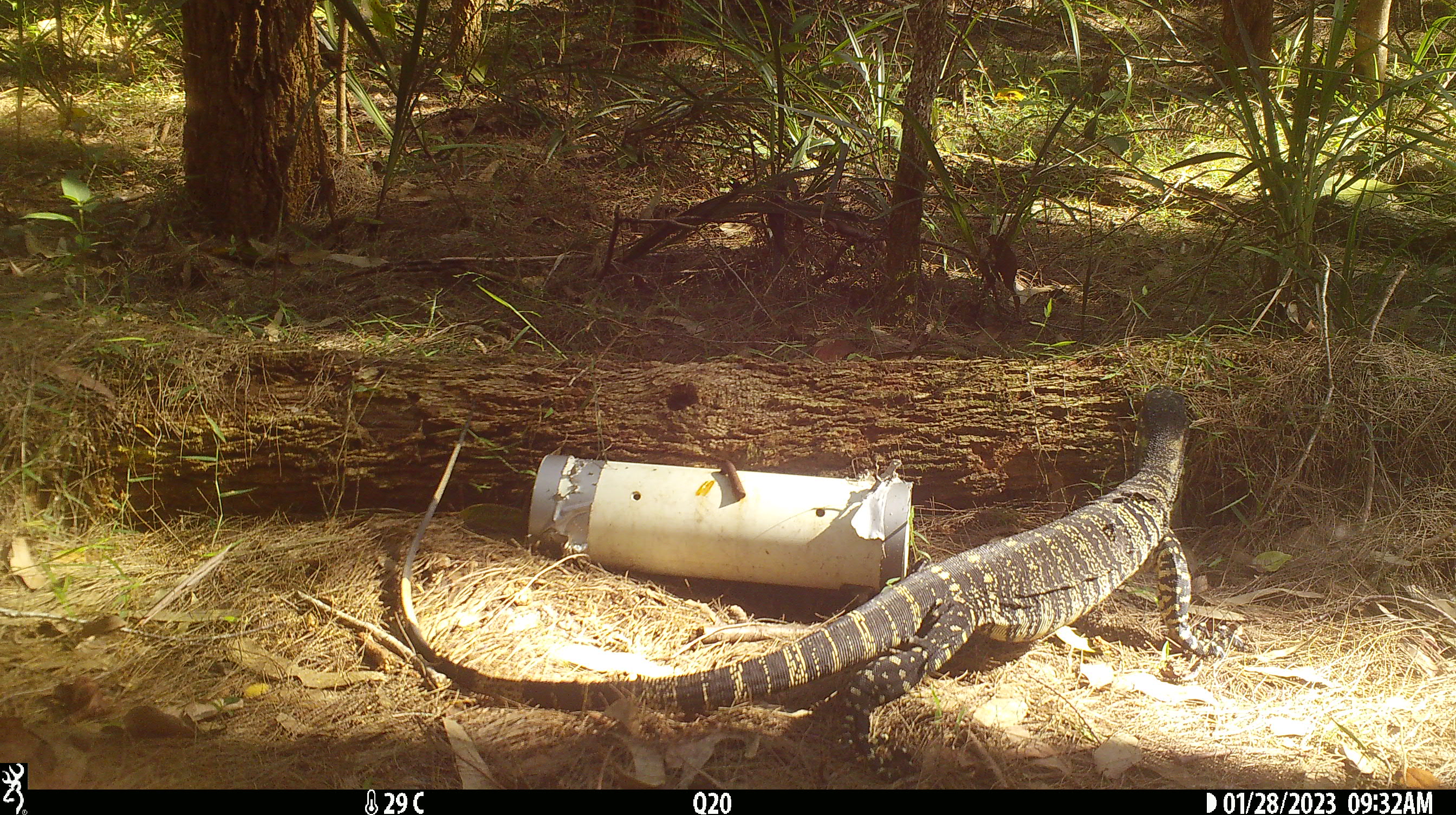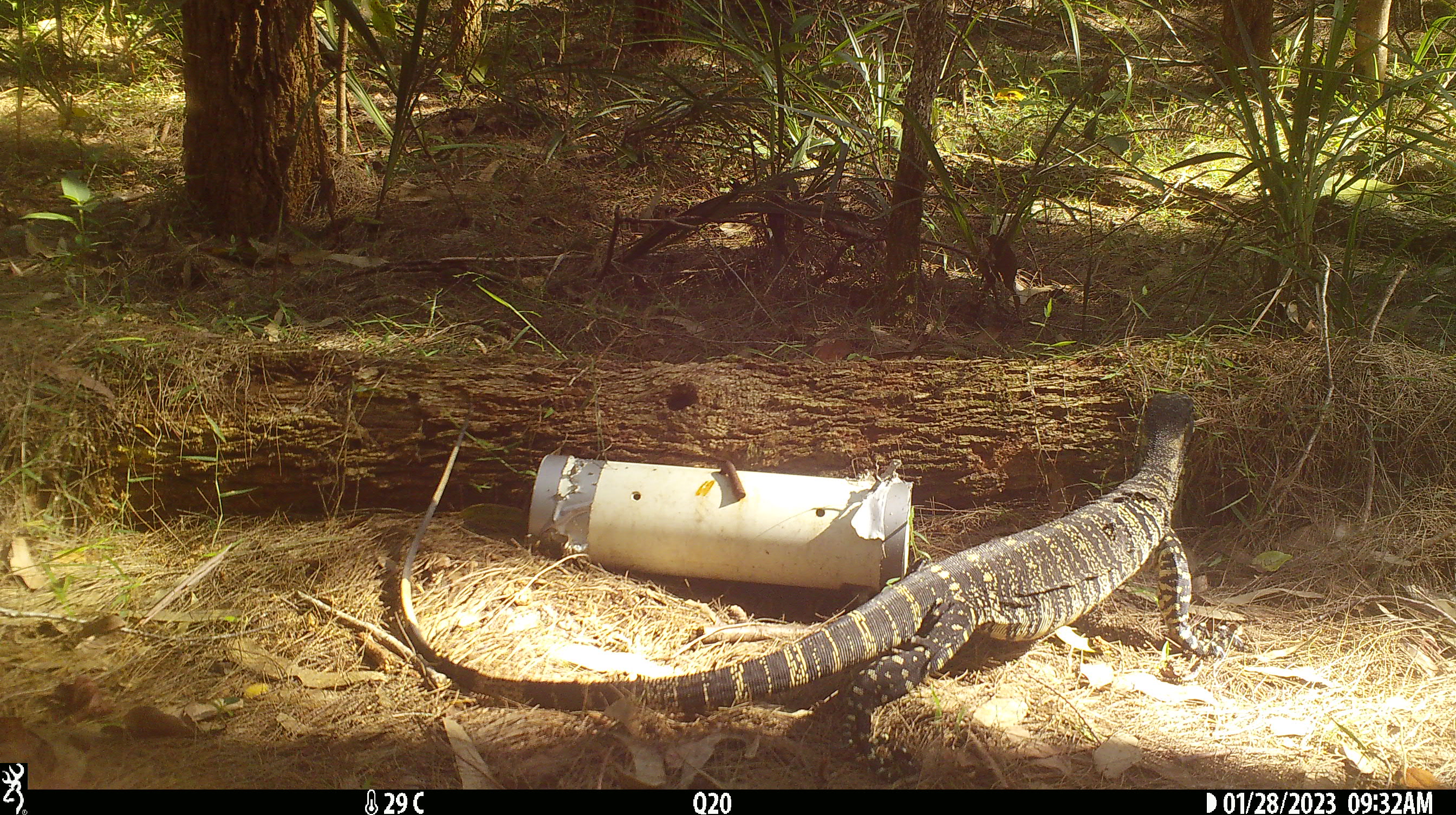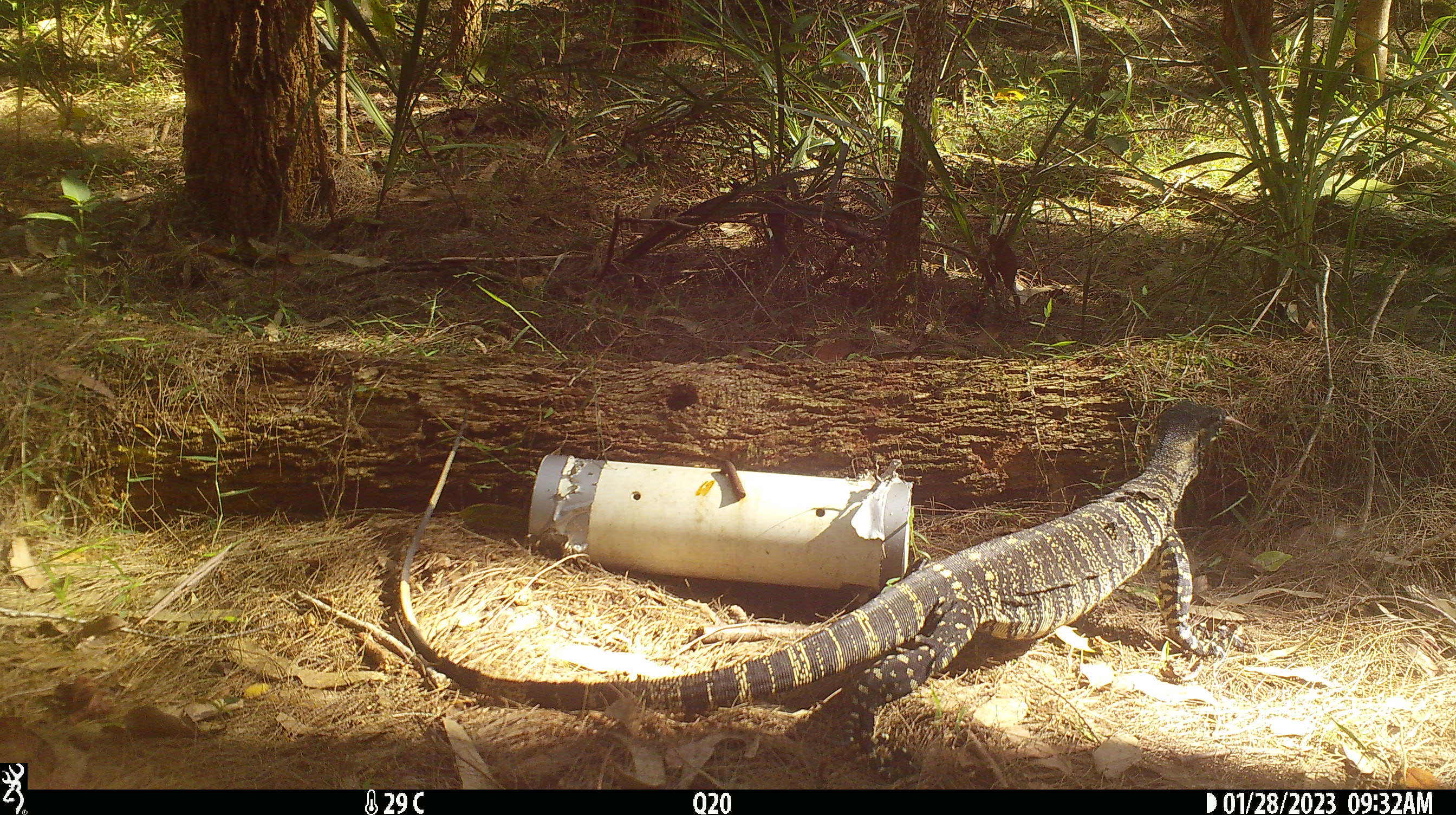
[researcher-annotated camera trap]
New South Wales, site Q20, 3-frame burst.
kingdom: Animalia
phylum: Chordata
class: Reptilia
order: Squamata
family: Varanidae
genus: Varanus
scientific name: Varanus varius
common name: lace monitor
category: goanna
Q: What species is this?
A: Goanna (lace monitor) (Varanus varius).